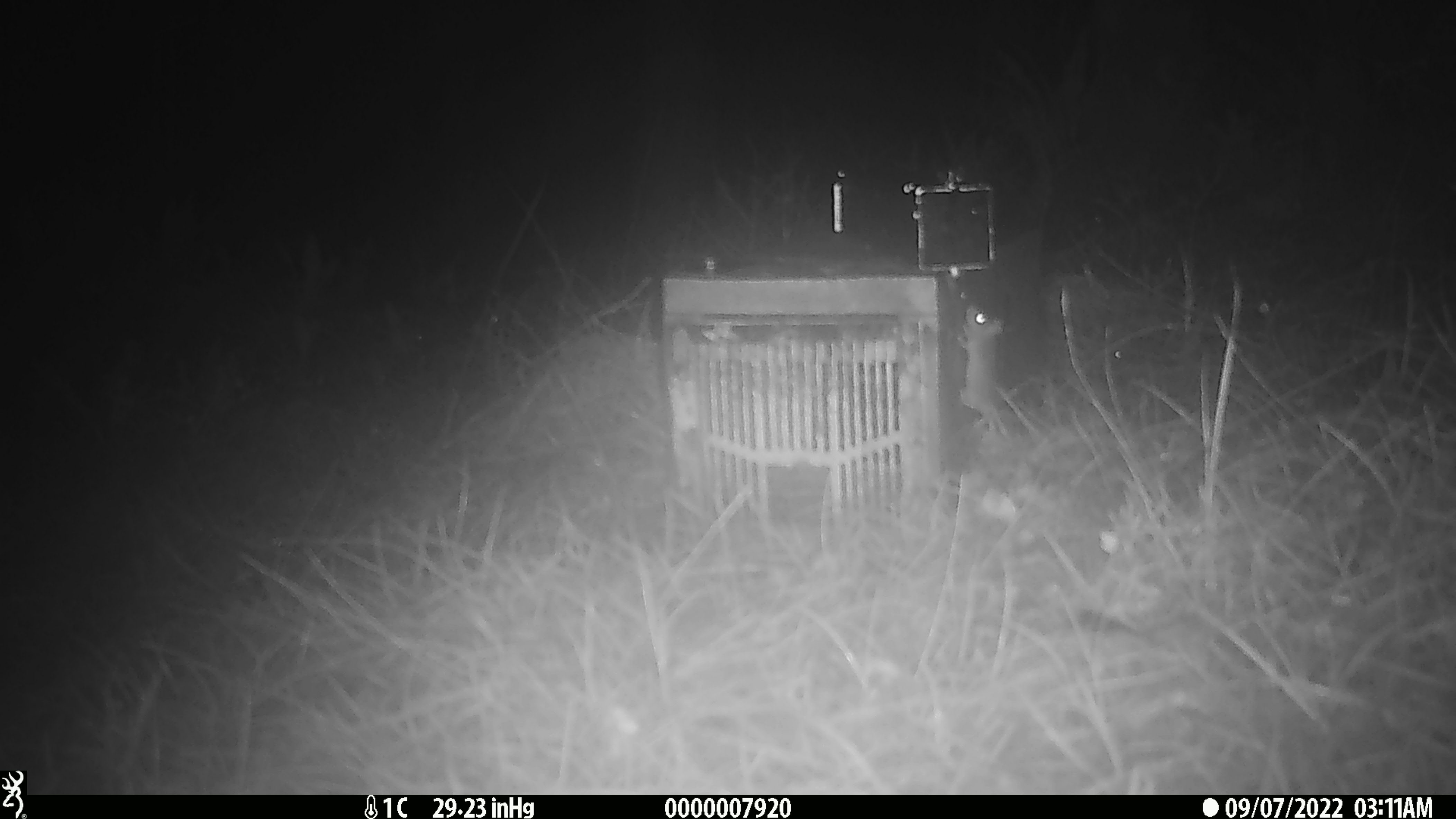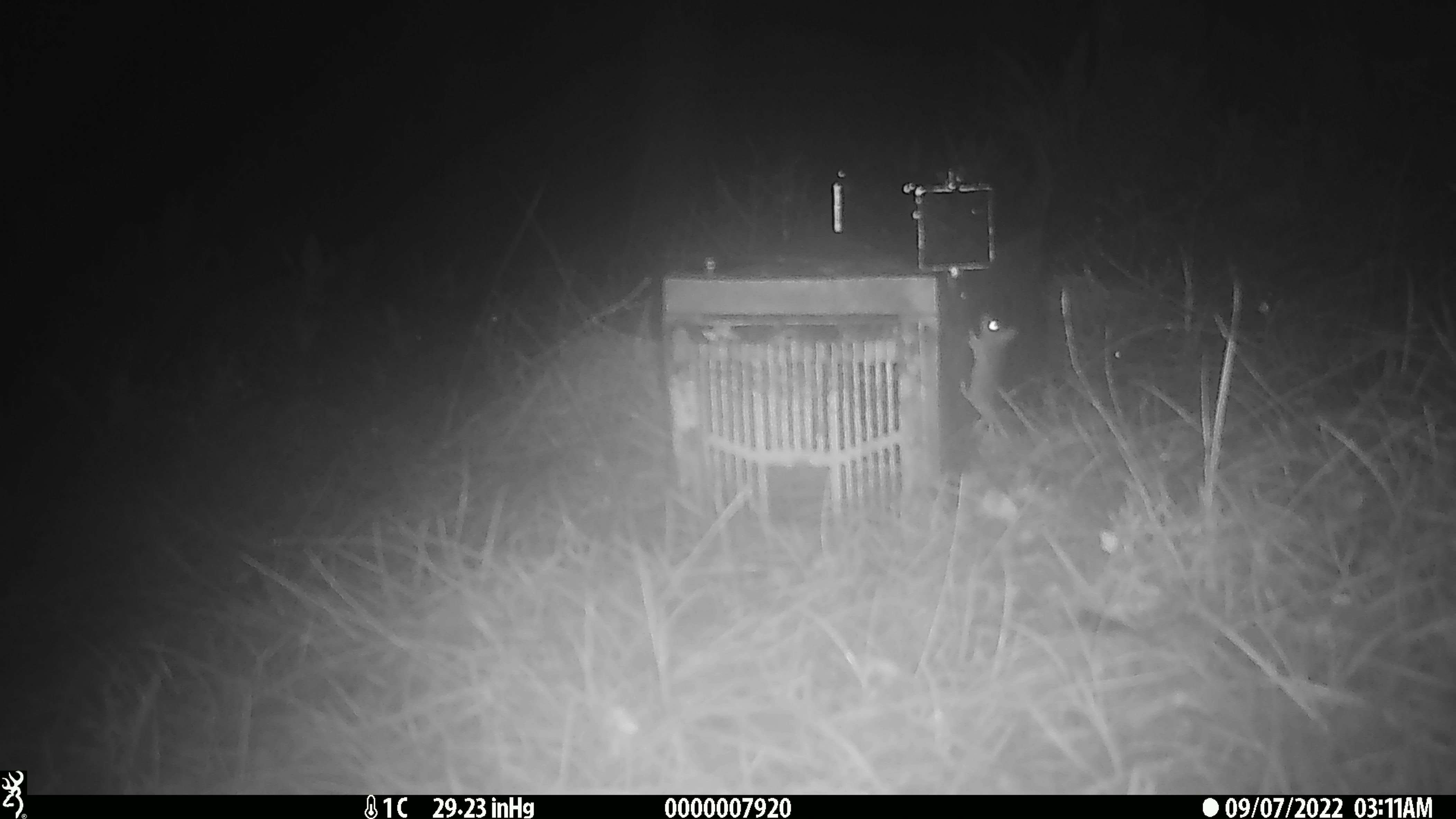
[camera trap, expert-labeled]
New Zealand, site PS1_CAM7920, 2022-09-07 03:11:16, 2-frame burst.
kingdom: Animalia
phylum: Chordata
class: Mammalia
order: Rodentia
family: Muridae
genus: Mus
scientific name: Mus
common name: mouse